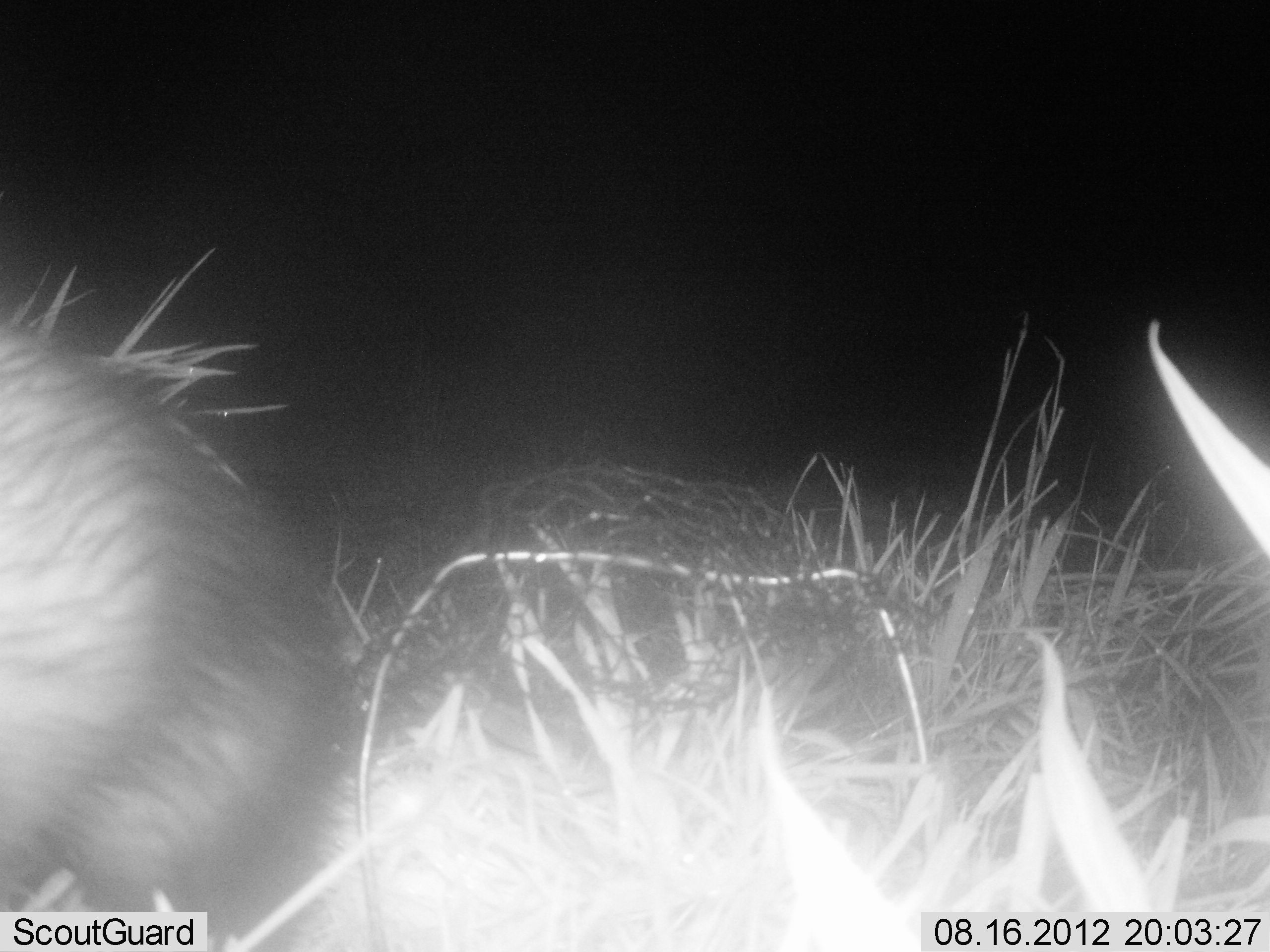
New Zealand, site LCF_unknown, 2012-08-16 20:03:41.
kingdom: Animalia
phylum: Chordata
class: Mammalia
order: Carnivora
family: Mustelidae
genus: Mustela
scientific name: Mustela furo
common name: ferret